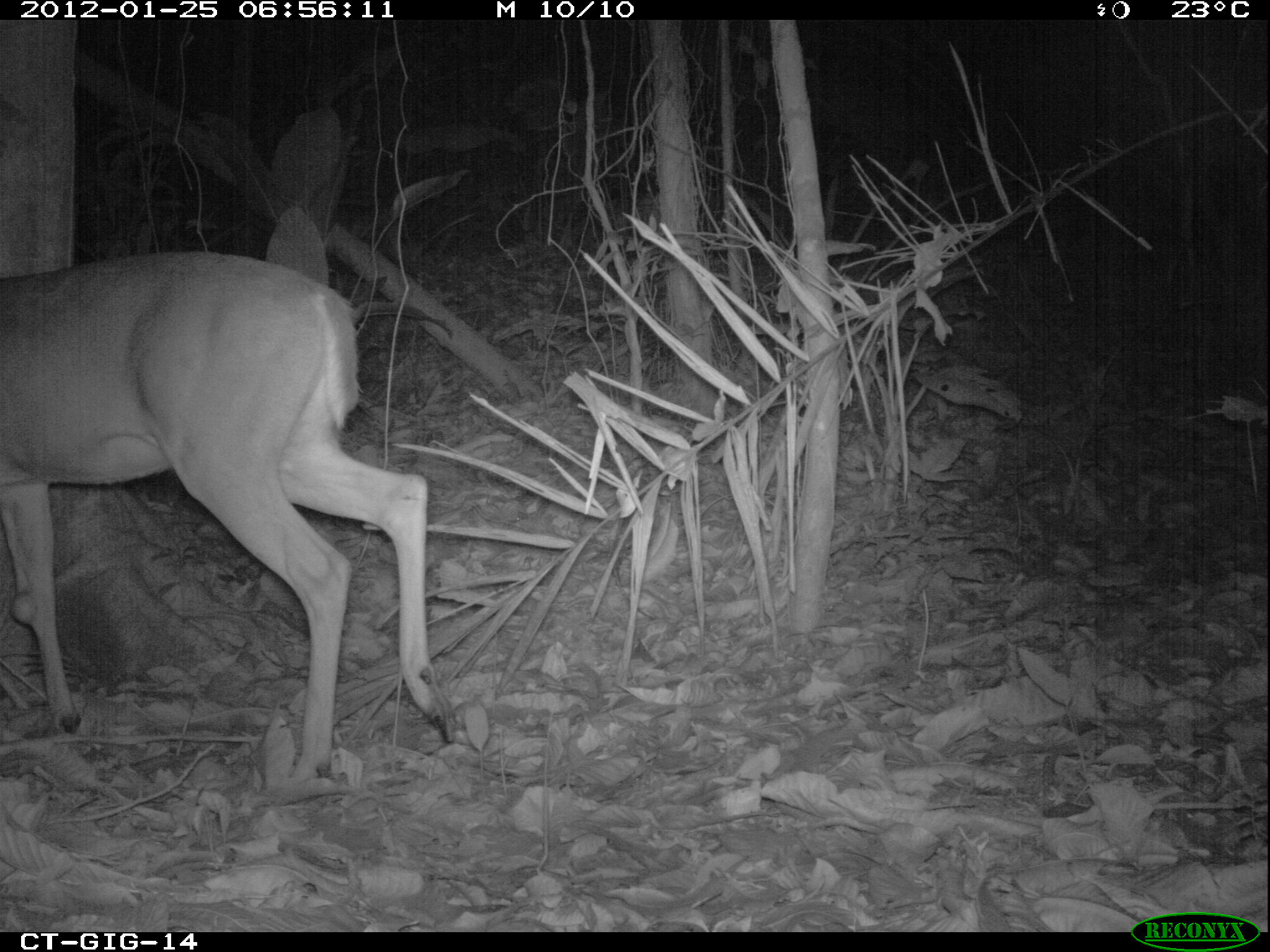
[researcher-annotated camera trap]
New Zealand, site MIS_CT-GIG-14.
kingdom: Animalia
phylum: Chordata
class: Mammalia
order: Artiodactyla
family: Cervidae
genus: Odocoileus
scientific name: Odocoileus virginianus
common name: white-tailed deer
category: white tailed deer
White tailed deer (white-tailed deer) (Odocoileus virginianus).